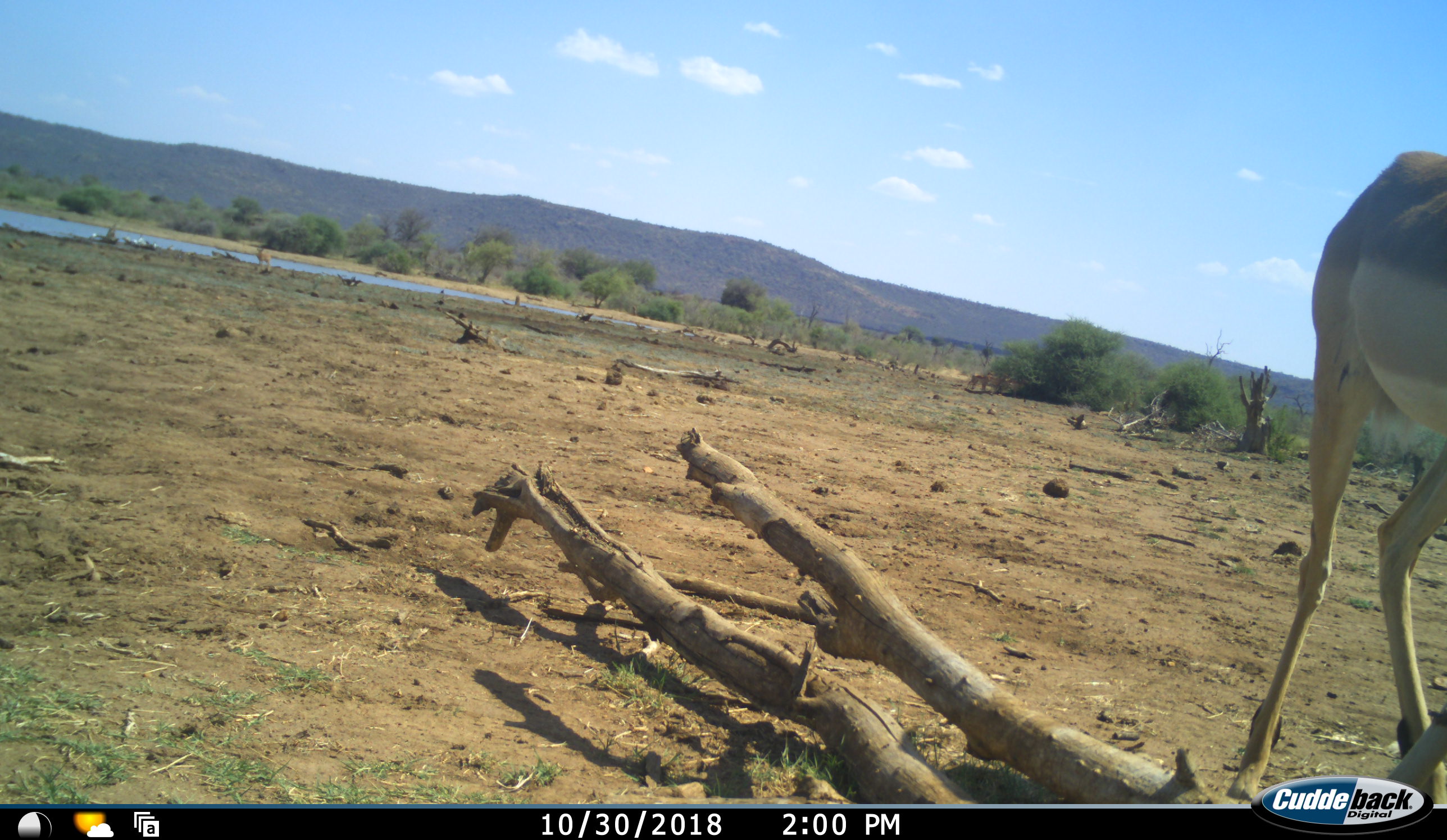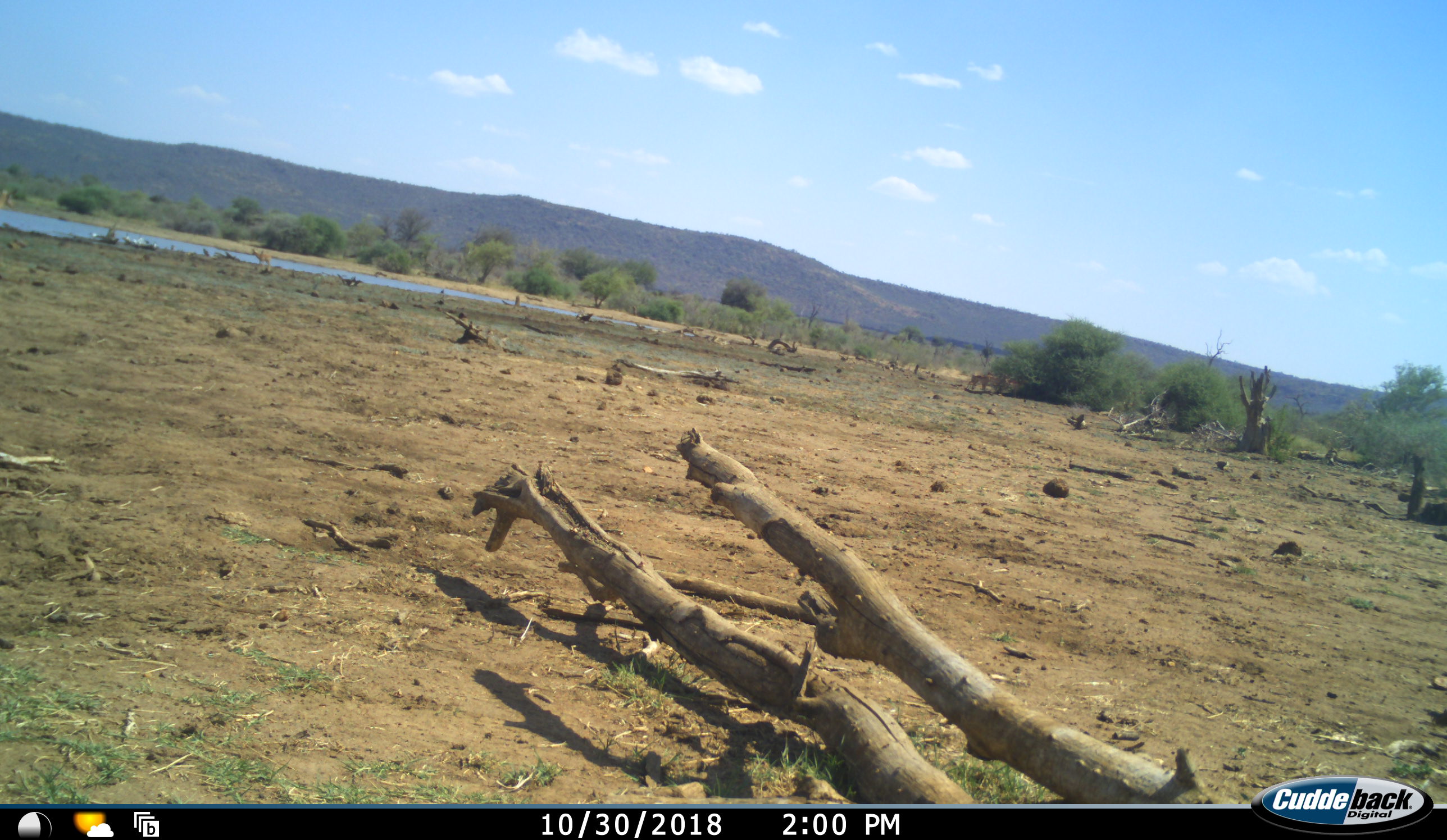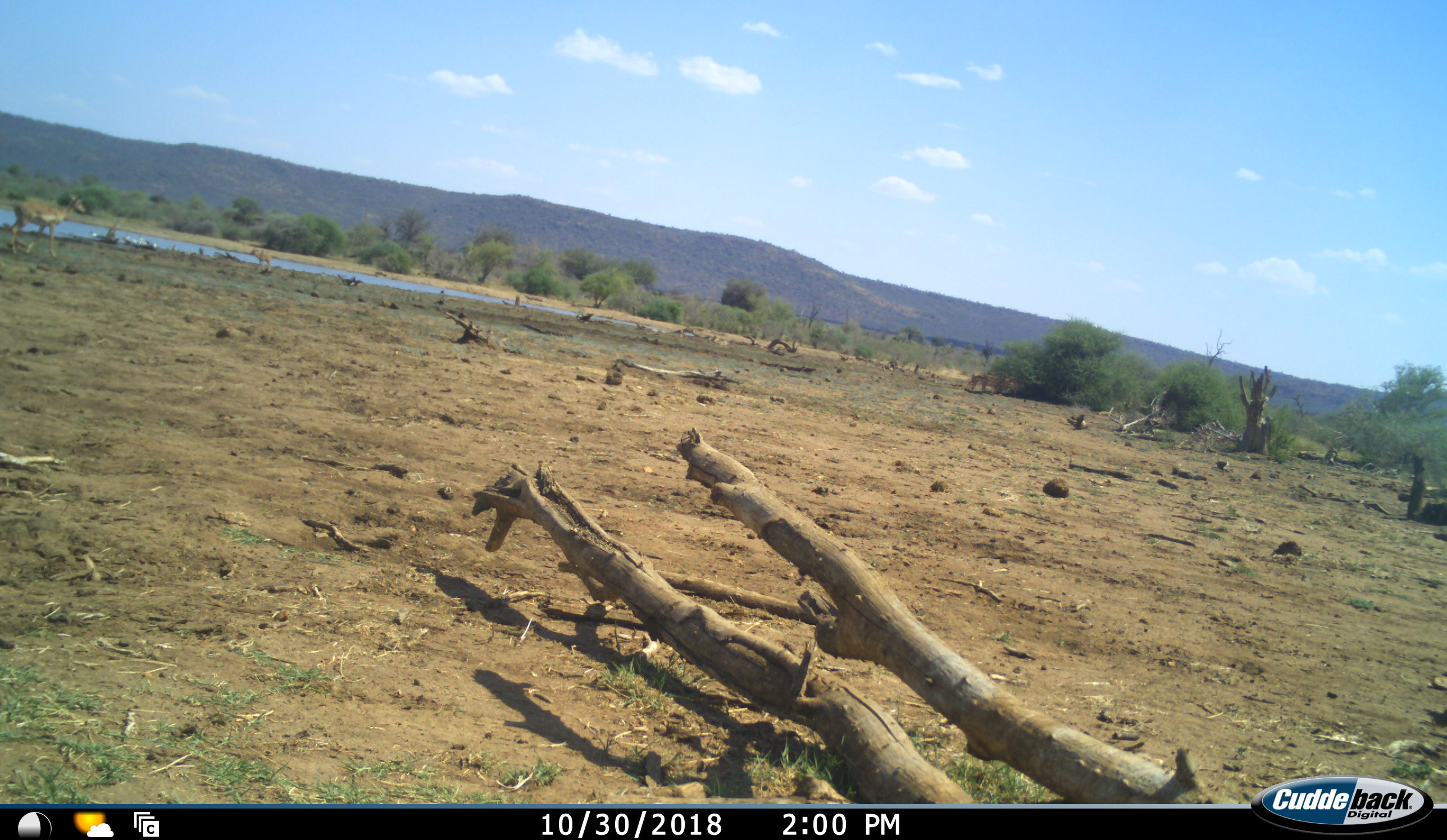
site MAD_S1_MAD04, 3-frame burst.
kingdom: Animalia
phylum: Chordata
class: Mammalia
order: Artiodactyla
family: Bovidae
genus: Aepyceros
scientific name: Aepyceros melampus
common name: impala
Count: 1.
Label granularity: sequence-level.